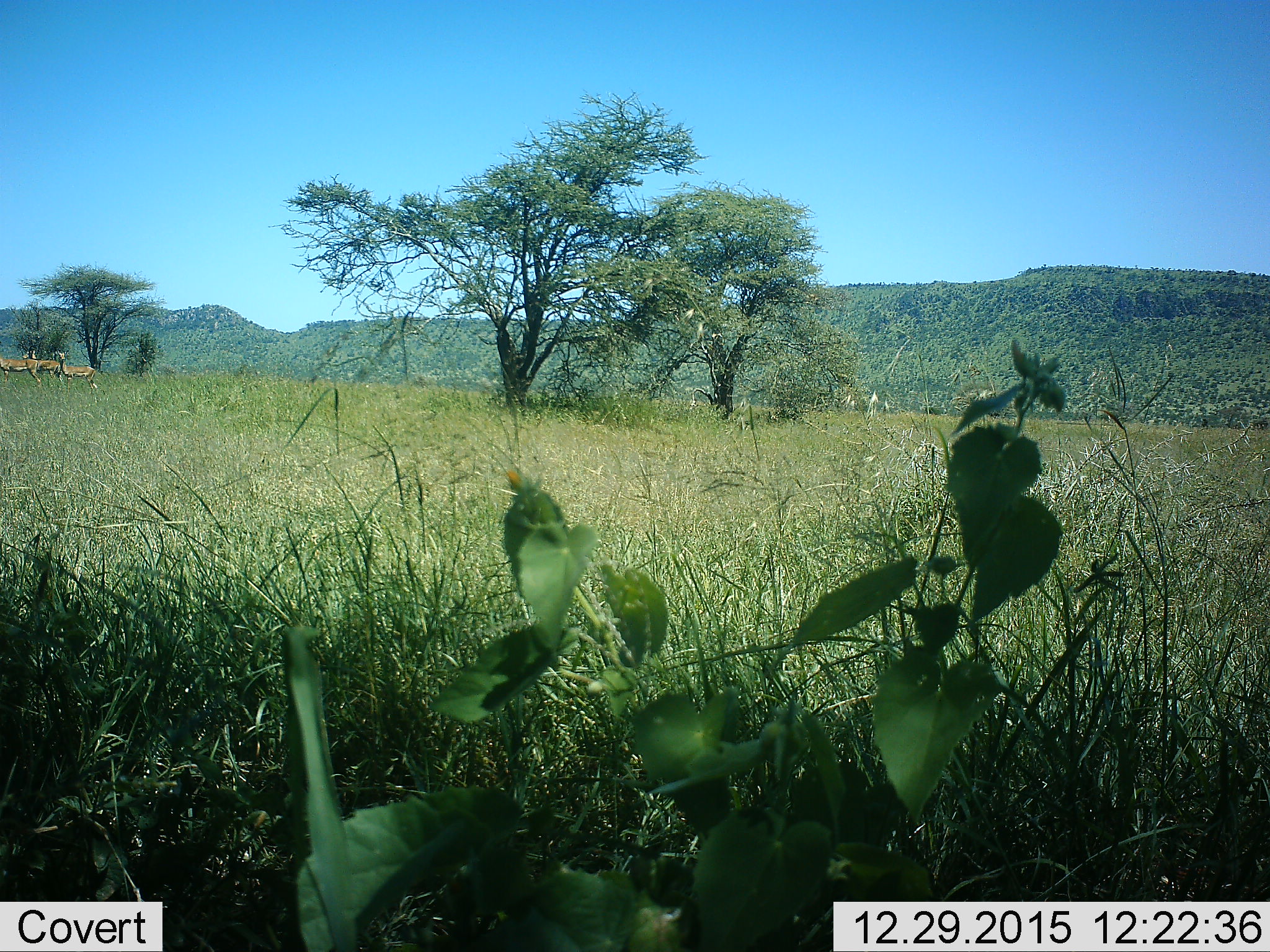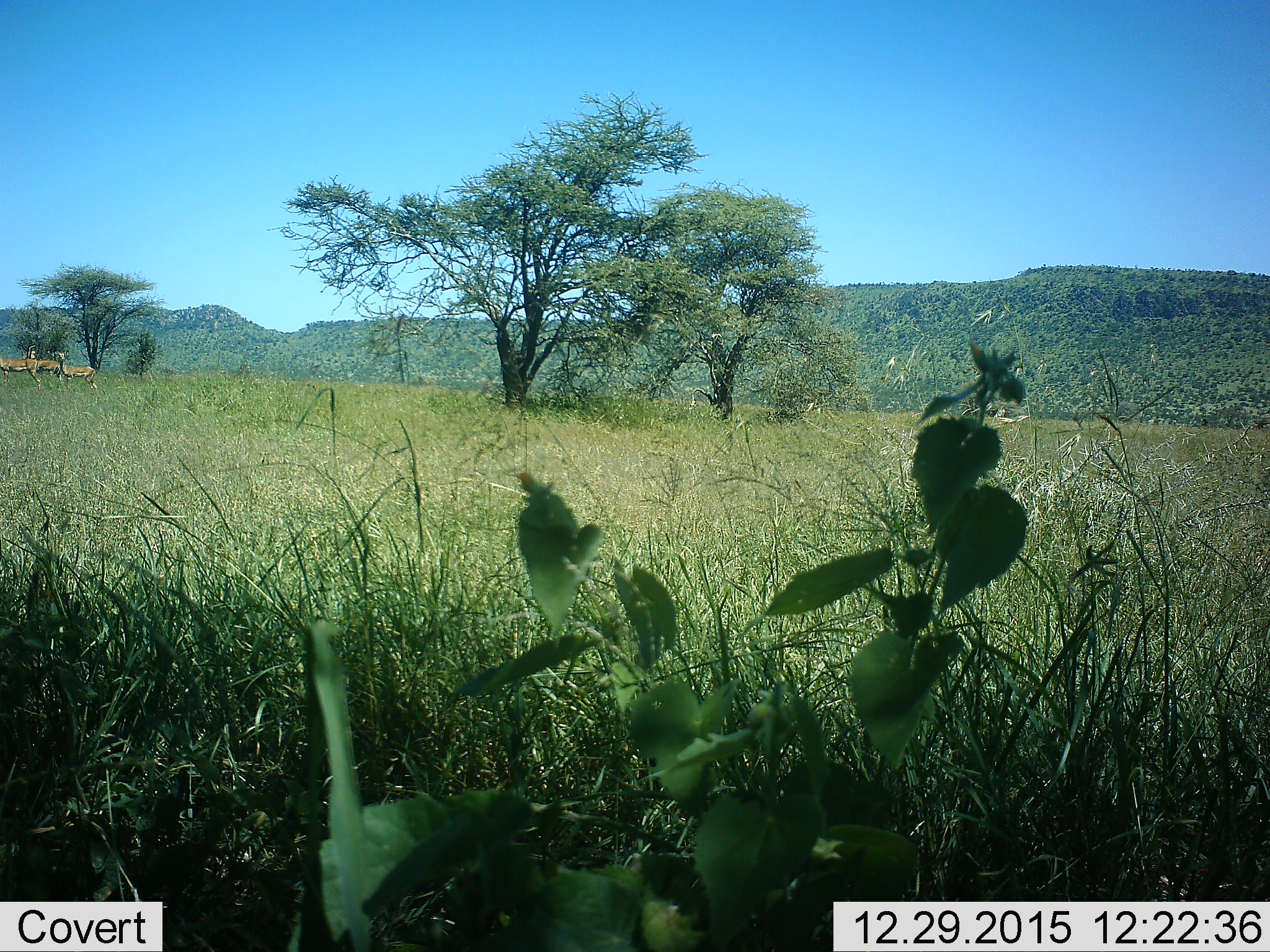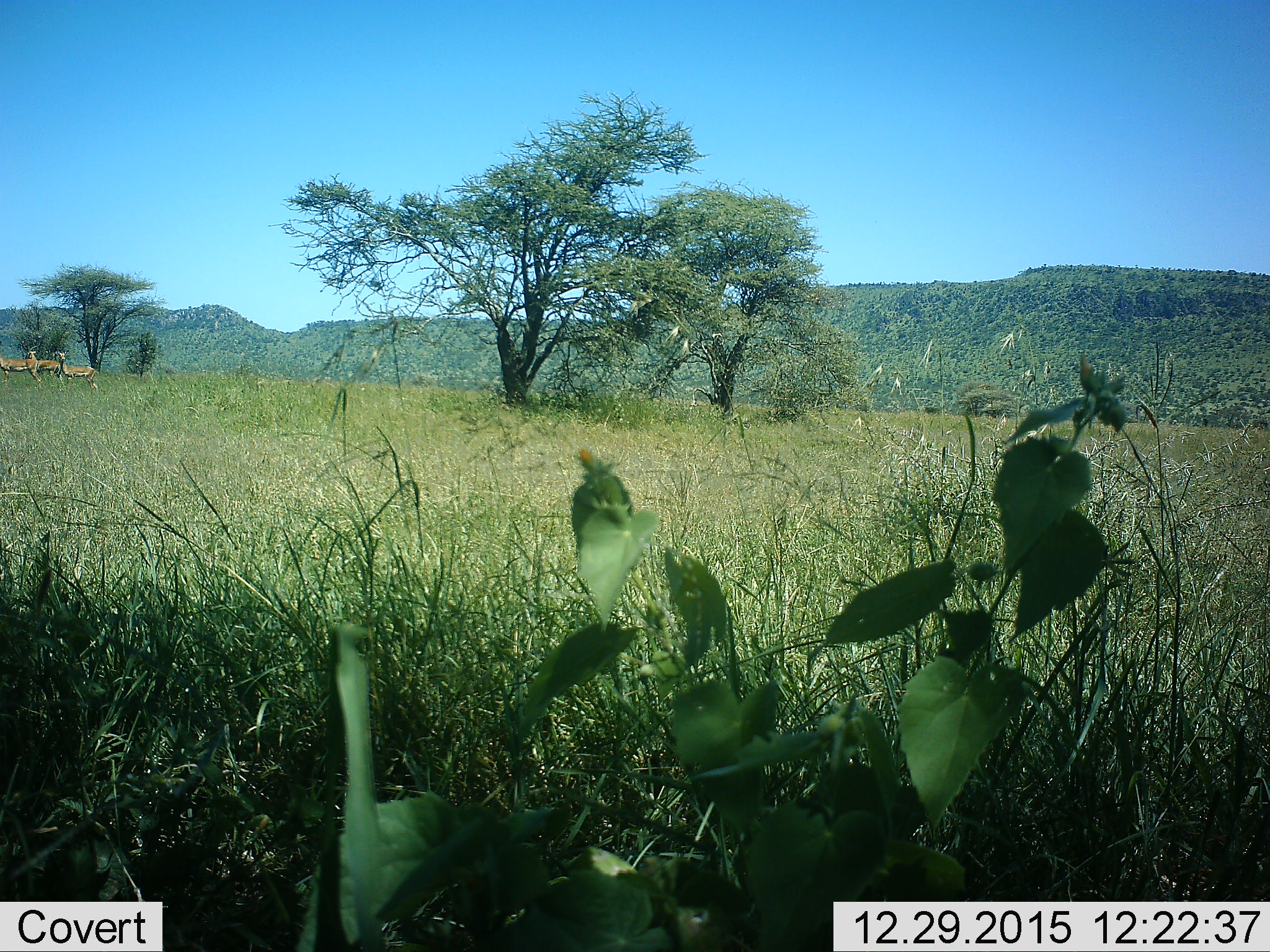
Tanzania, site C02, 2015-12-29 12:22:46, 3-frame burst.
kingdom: Animalia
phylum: Chordata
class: Mammalia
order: Artiodactyla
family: Bovidae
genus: Aepyceros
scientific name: Aepyceros melampus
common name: impala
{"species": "impala (Aepyceros melampus)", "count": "3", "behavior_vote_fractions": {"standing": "100%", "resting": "0%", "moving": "0%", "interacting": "0%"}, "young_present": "0%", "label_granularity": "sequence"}